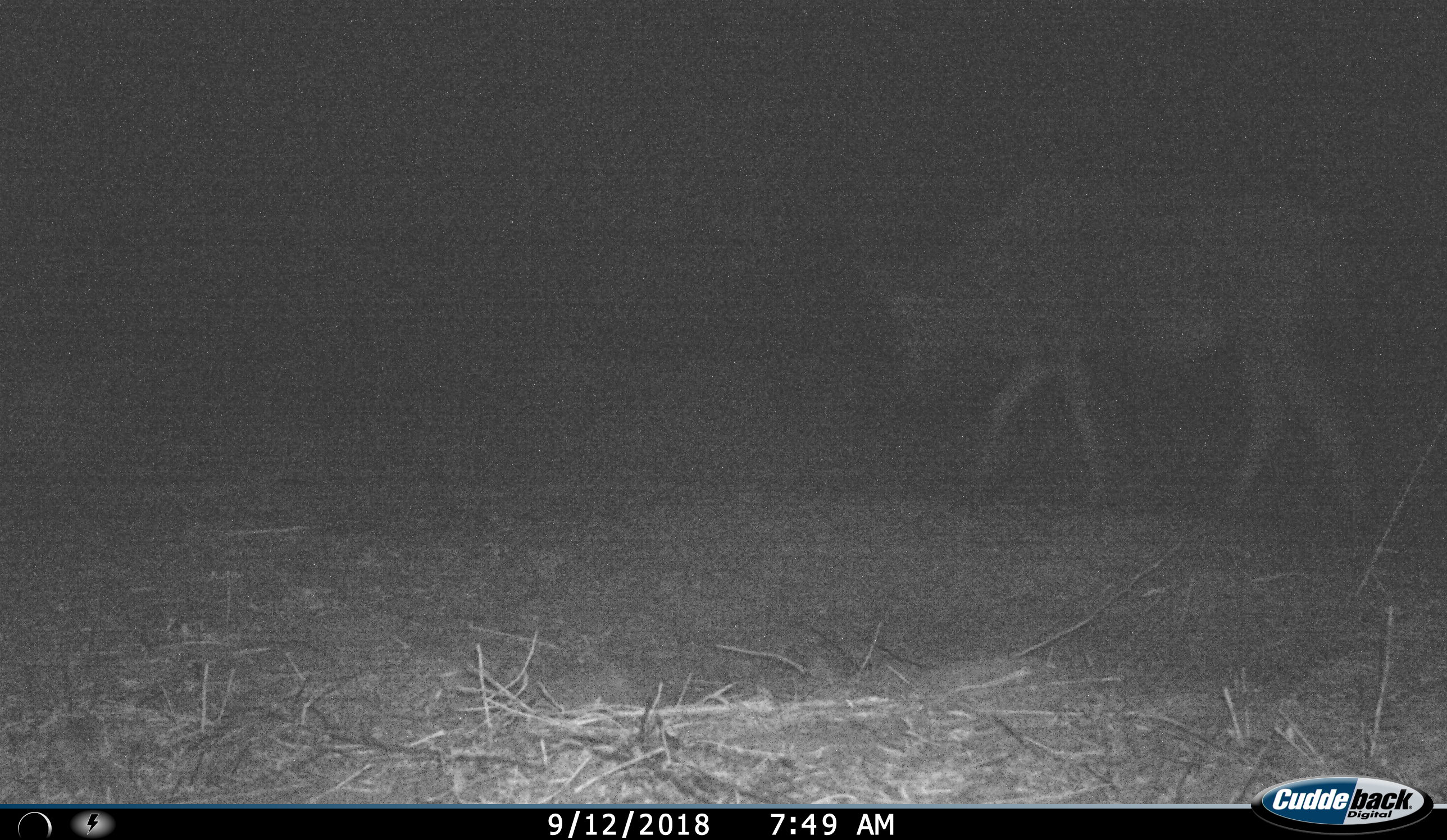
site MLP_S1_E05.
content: unidentified animal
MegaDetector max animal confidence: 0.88